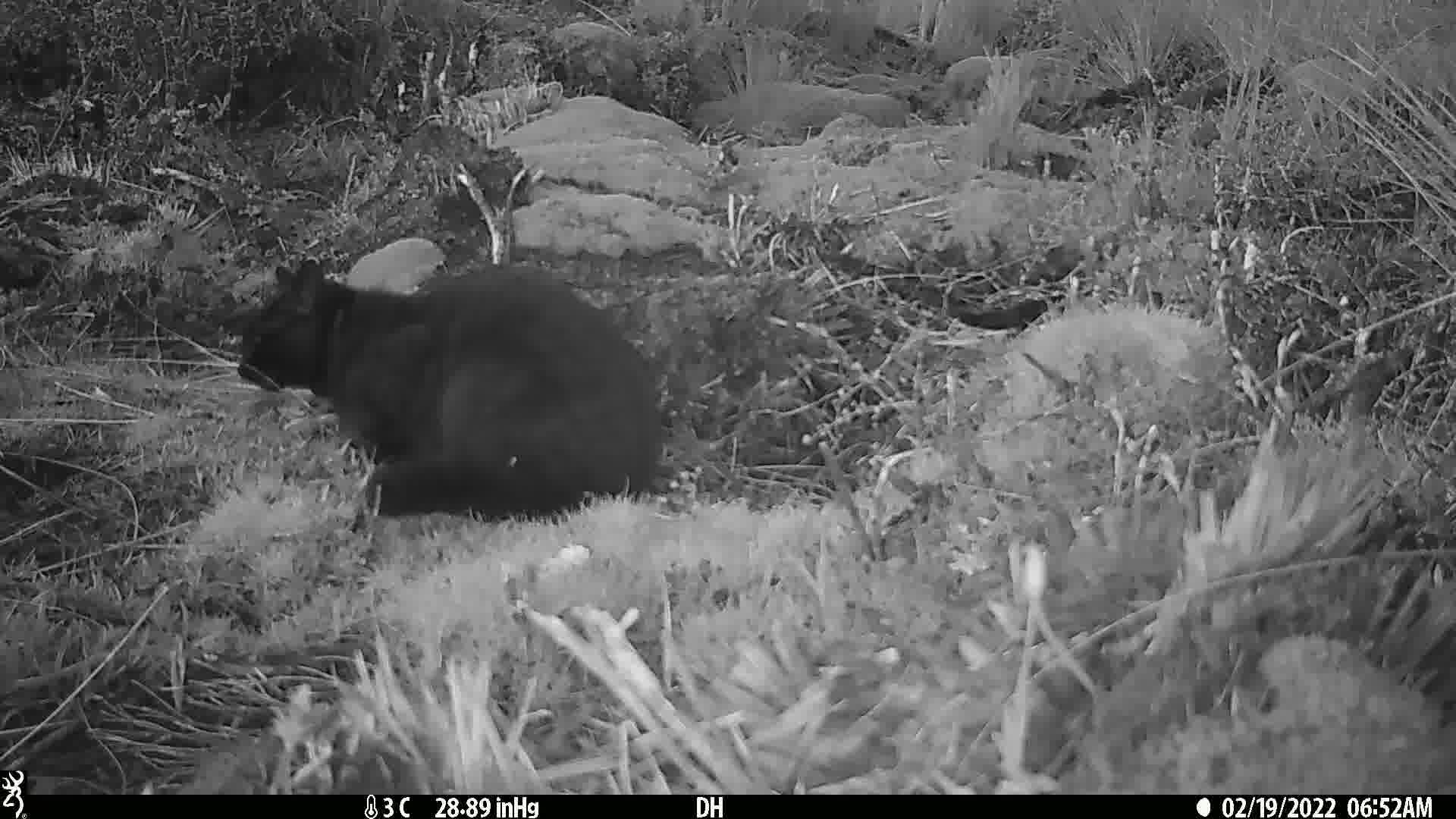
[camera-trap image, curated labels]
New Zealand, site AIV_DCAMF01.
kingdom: Animalia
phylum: Chordata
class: Mammalia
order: Carnivora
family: Felidae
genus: Felis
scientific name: Felis catus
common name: domestic cat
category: cat